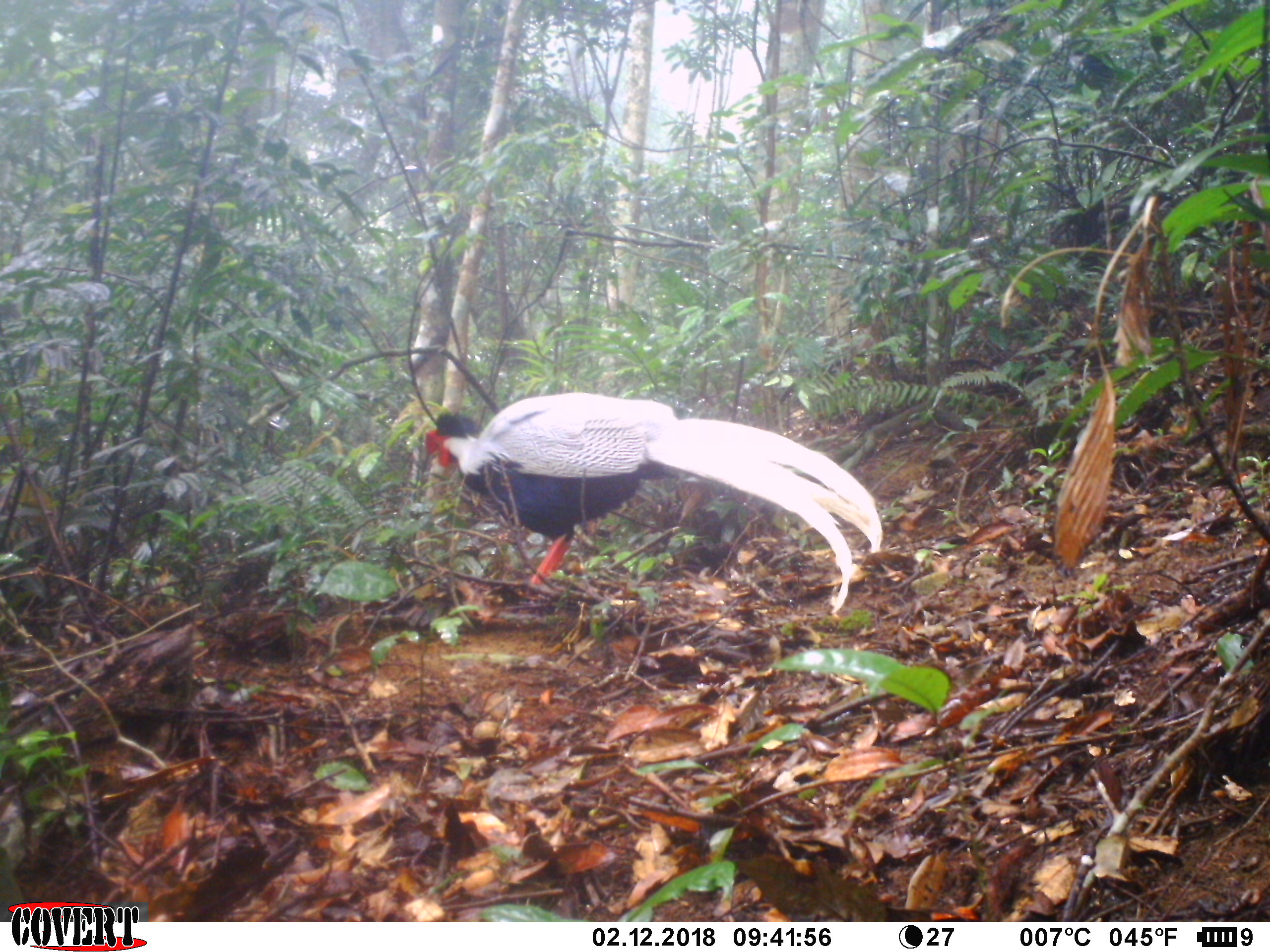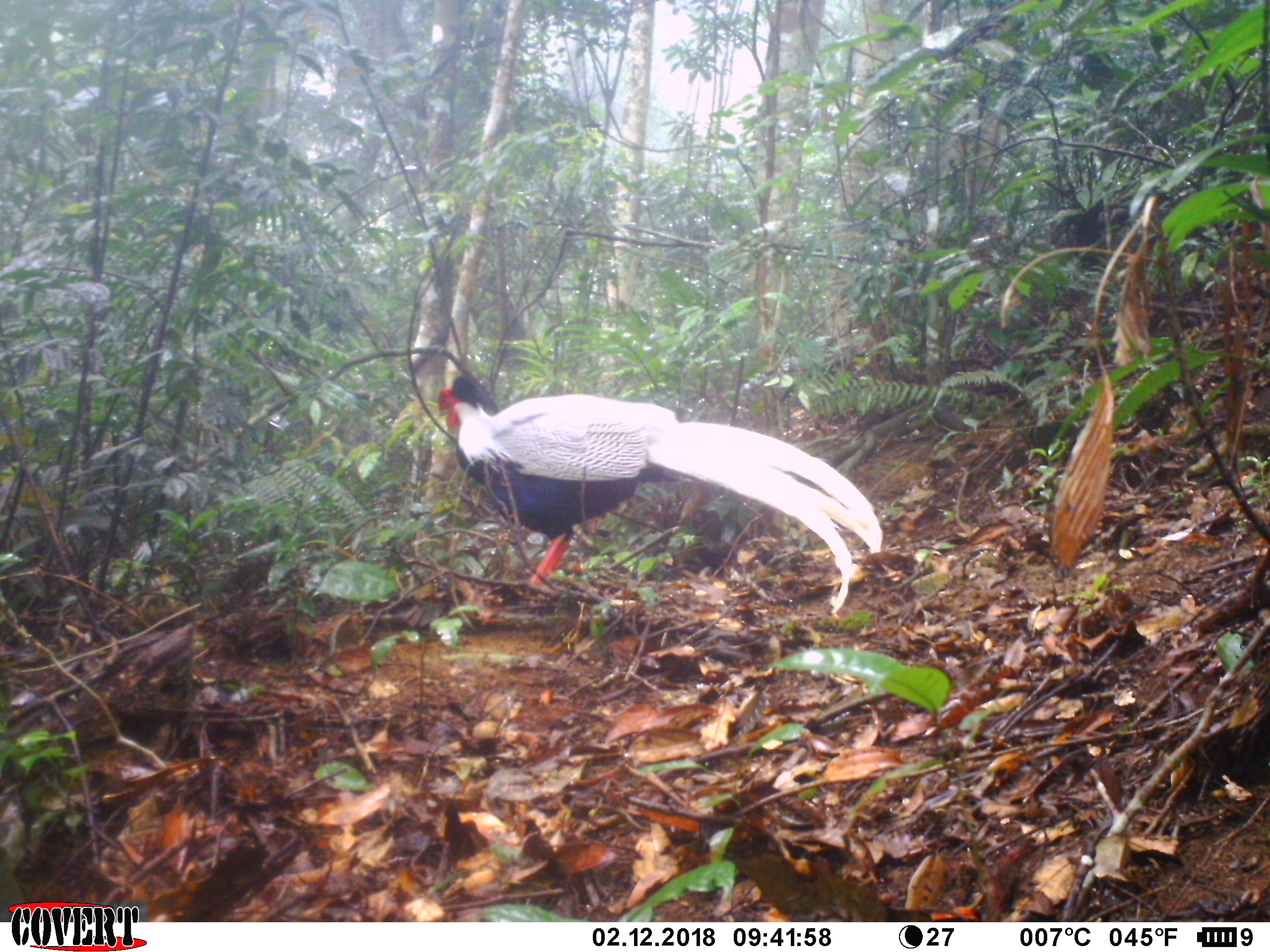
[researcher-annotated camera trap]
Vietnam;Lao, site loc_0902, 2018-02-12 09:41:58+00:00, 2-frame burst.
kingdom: Animalia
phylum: Chordata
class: Aves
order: Galliformes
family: Phasianidae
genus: Lophura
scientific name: Lophura nycthemera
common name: silver pheasant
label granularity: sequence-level